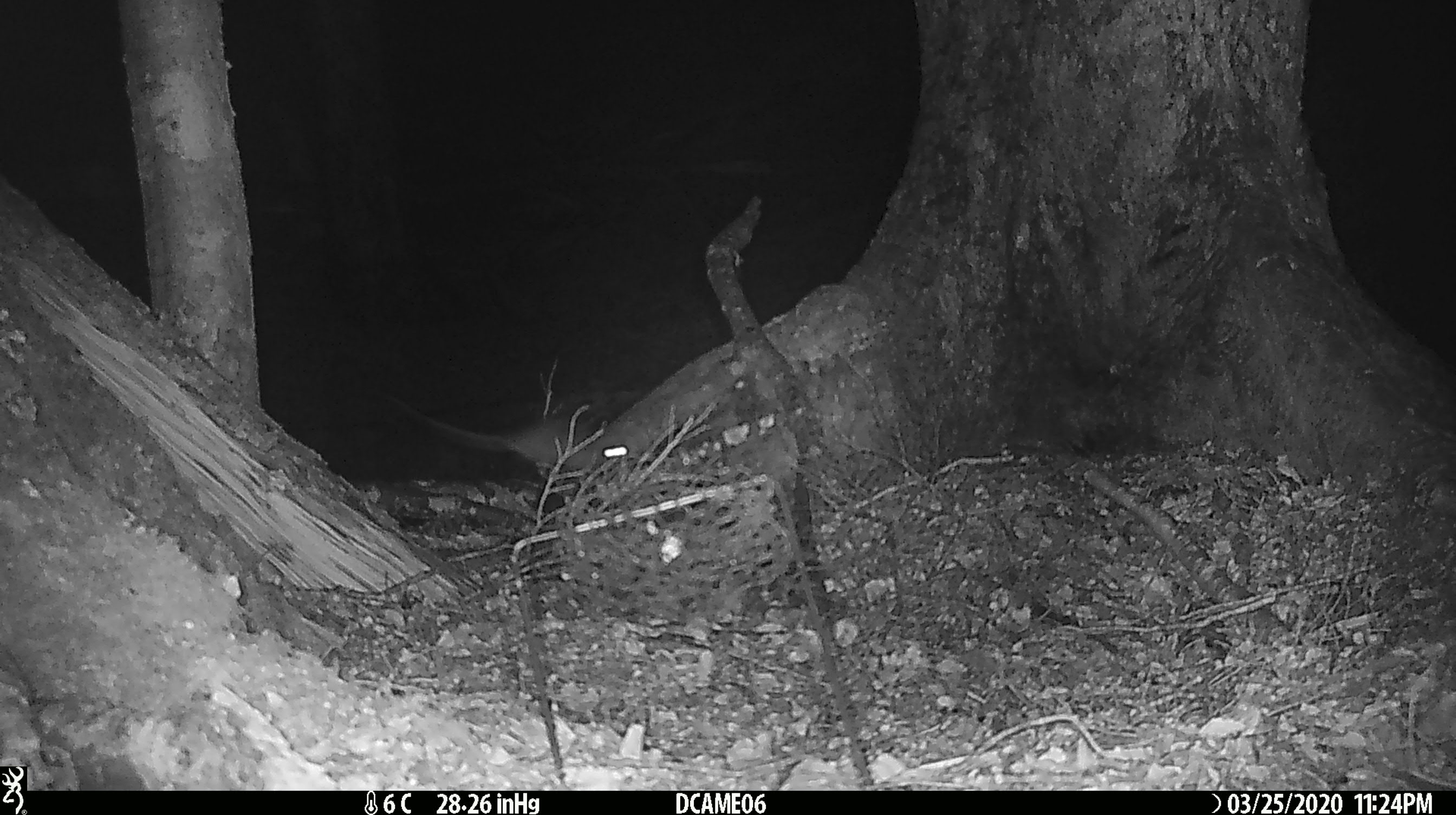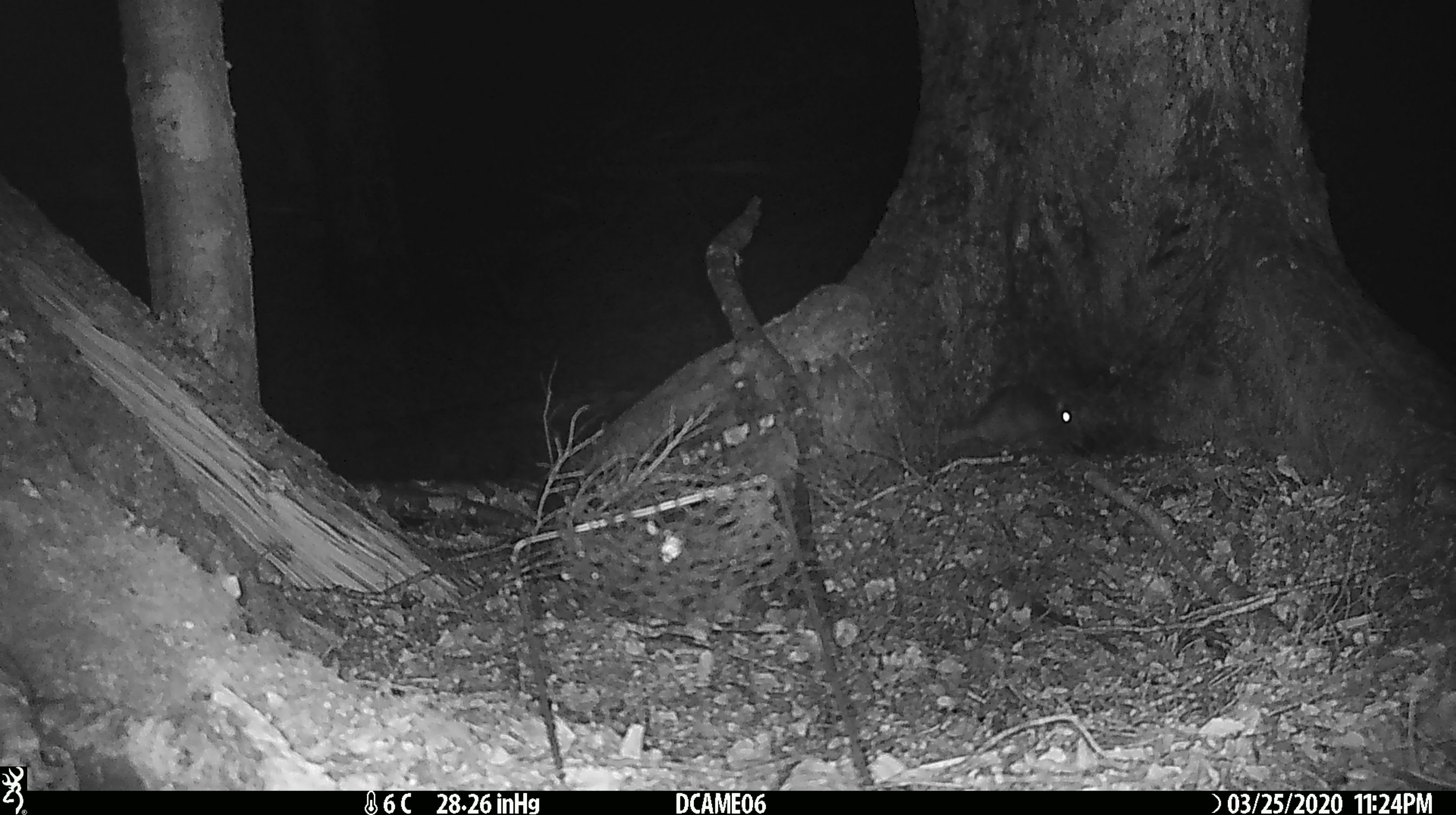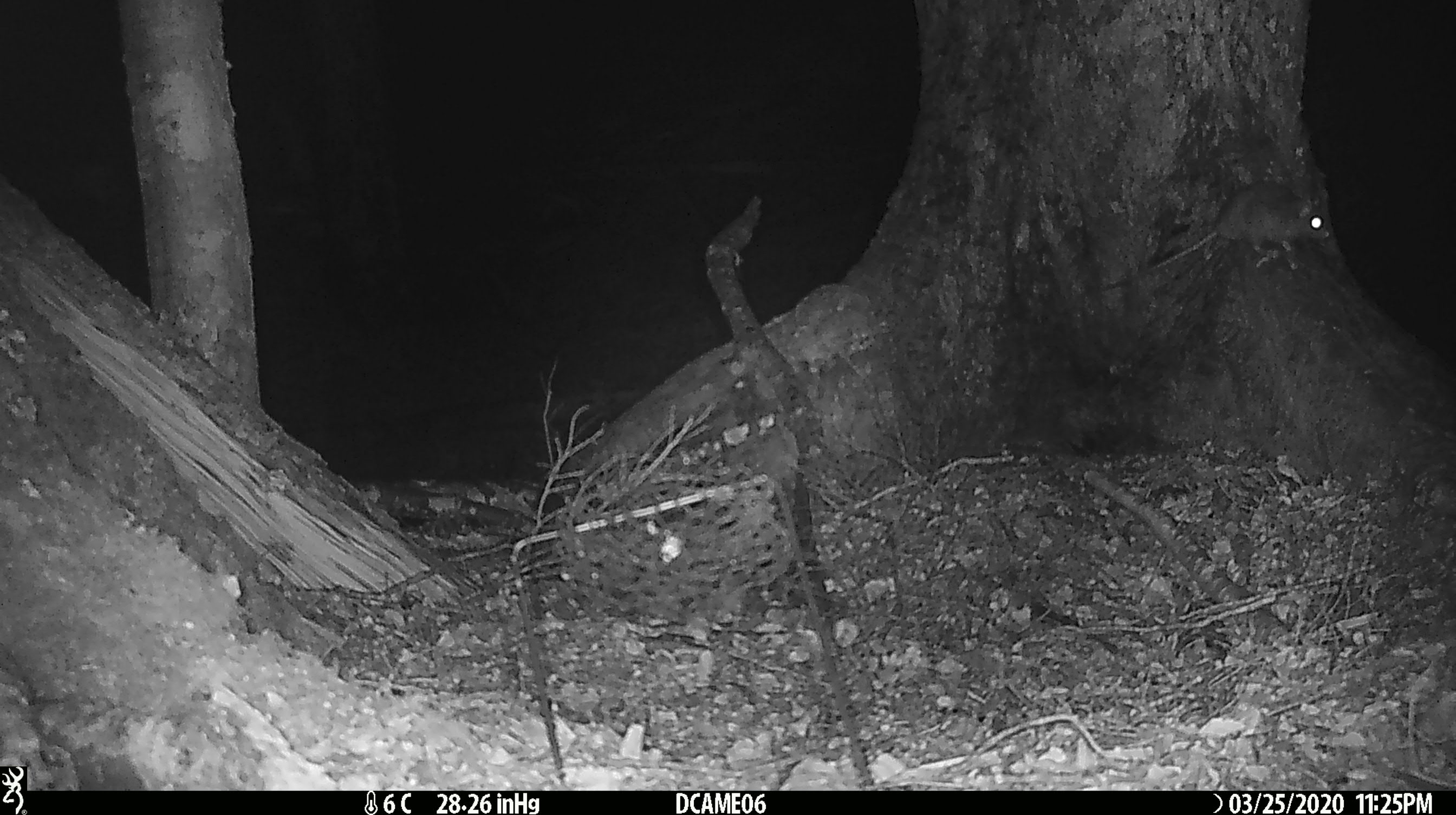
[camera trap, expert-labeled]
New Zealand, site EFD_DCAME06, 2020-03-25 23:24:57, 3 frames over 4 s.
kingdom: Animalia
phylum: Chordata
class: Mammalia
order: Rodentia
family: Muridae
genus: Rattus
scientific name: Rattus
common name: rat